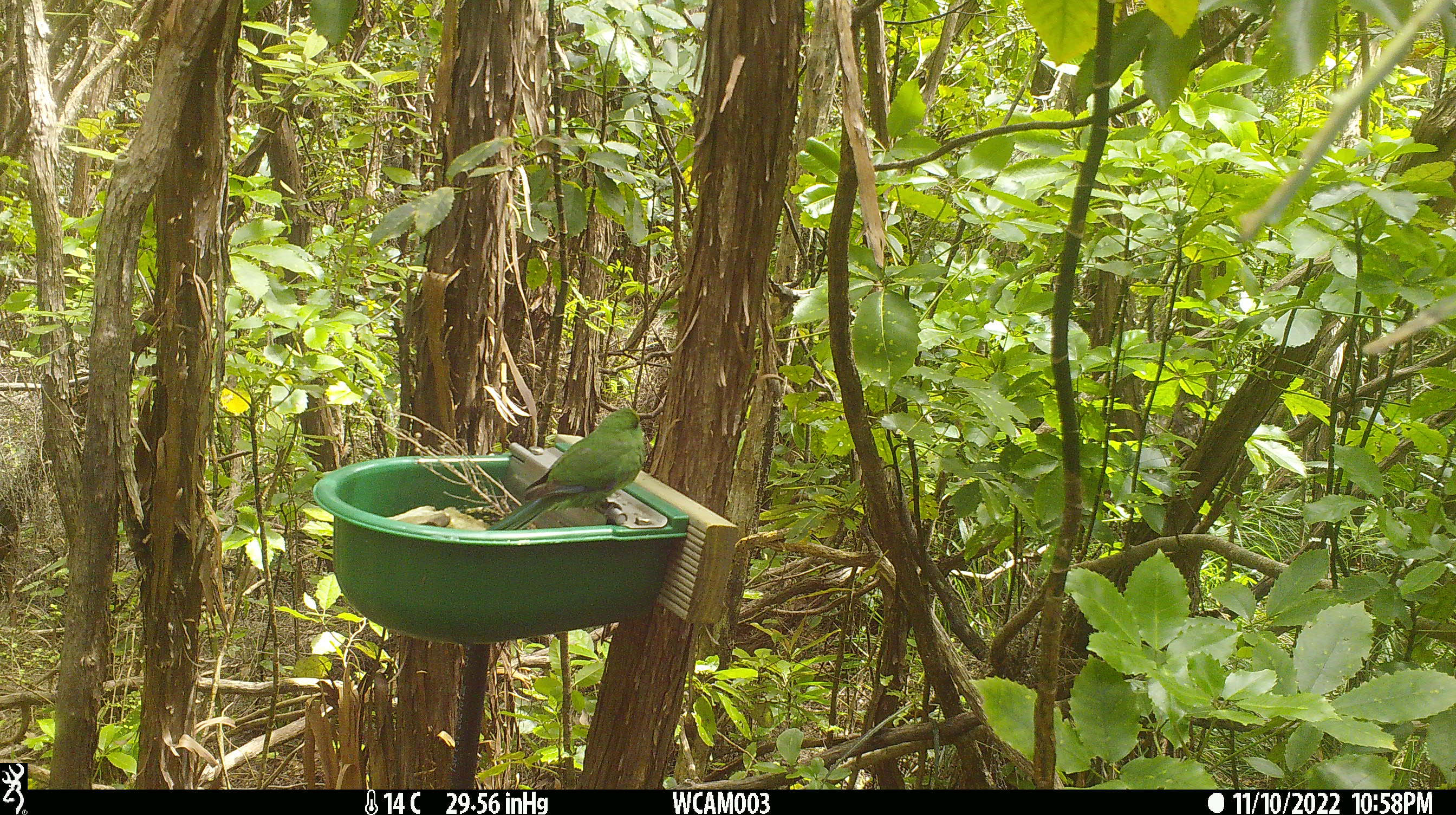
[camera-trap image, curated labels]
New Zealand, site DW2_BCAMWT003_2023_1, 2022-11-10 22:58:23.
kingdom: Animalia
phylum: Chordata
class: Aves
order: Psittaciformes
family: Psittaculidae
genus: Cyanoramphus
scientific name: Cyanoramphus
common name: parakeet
Parakeet (Cyanoramphus).